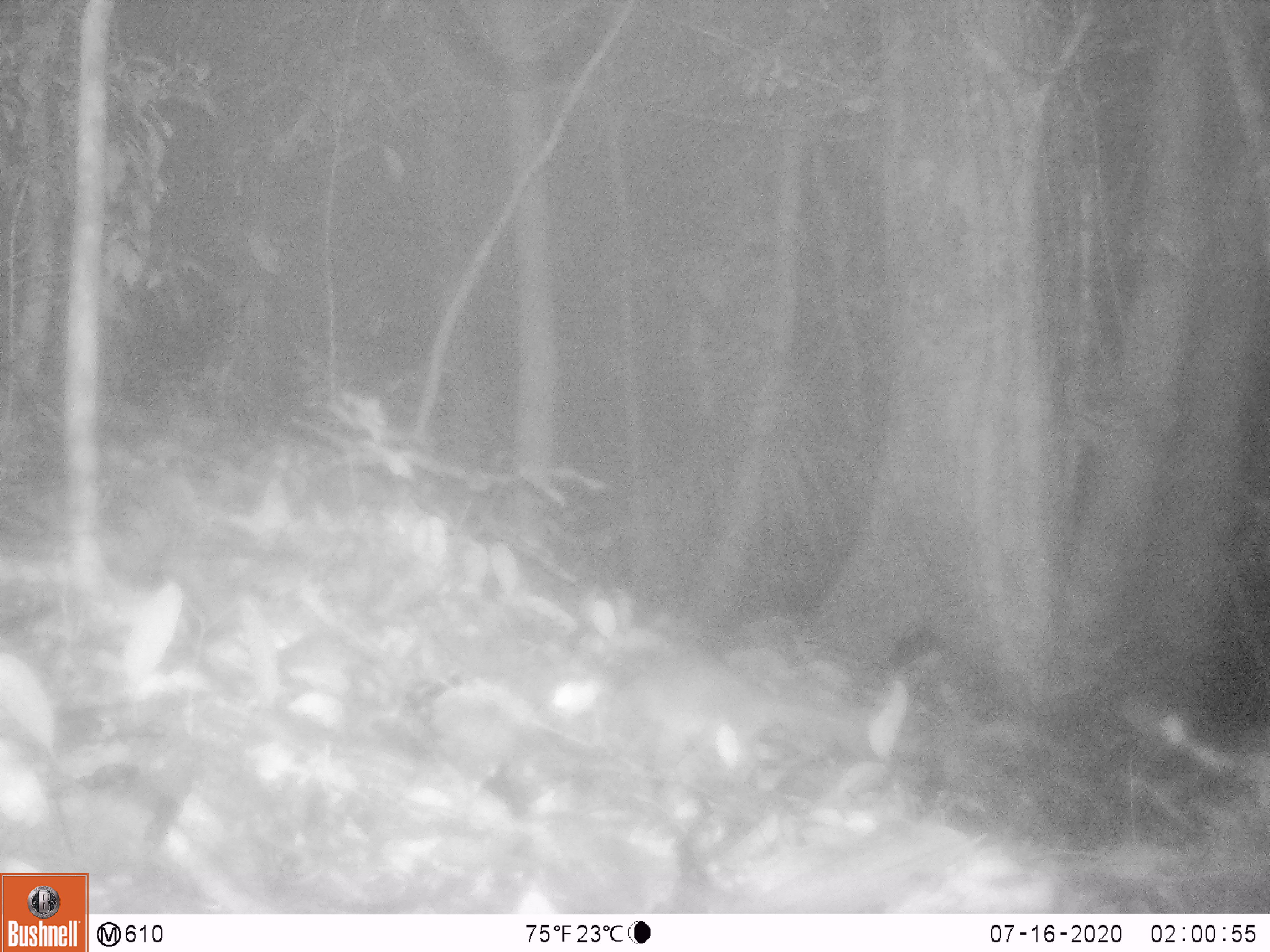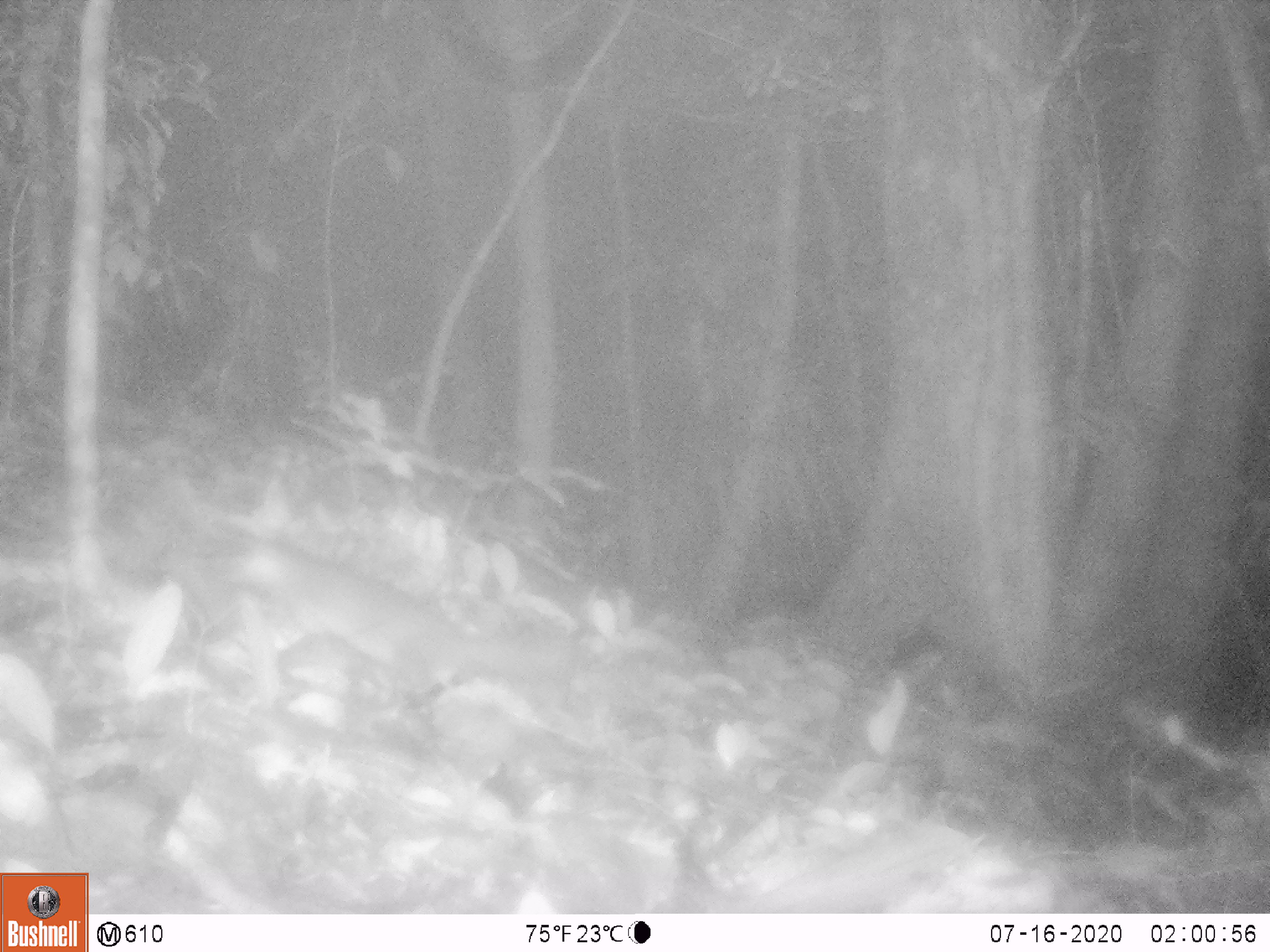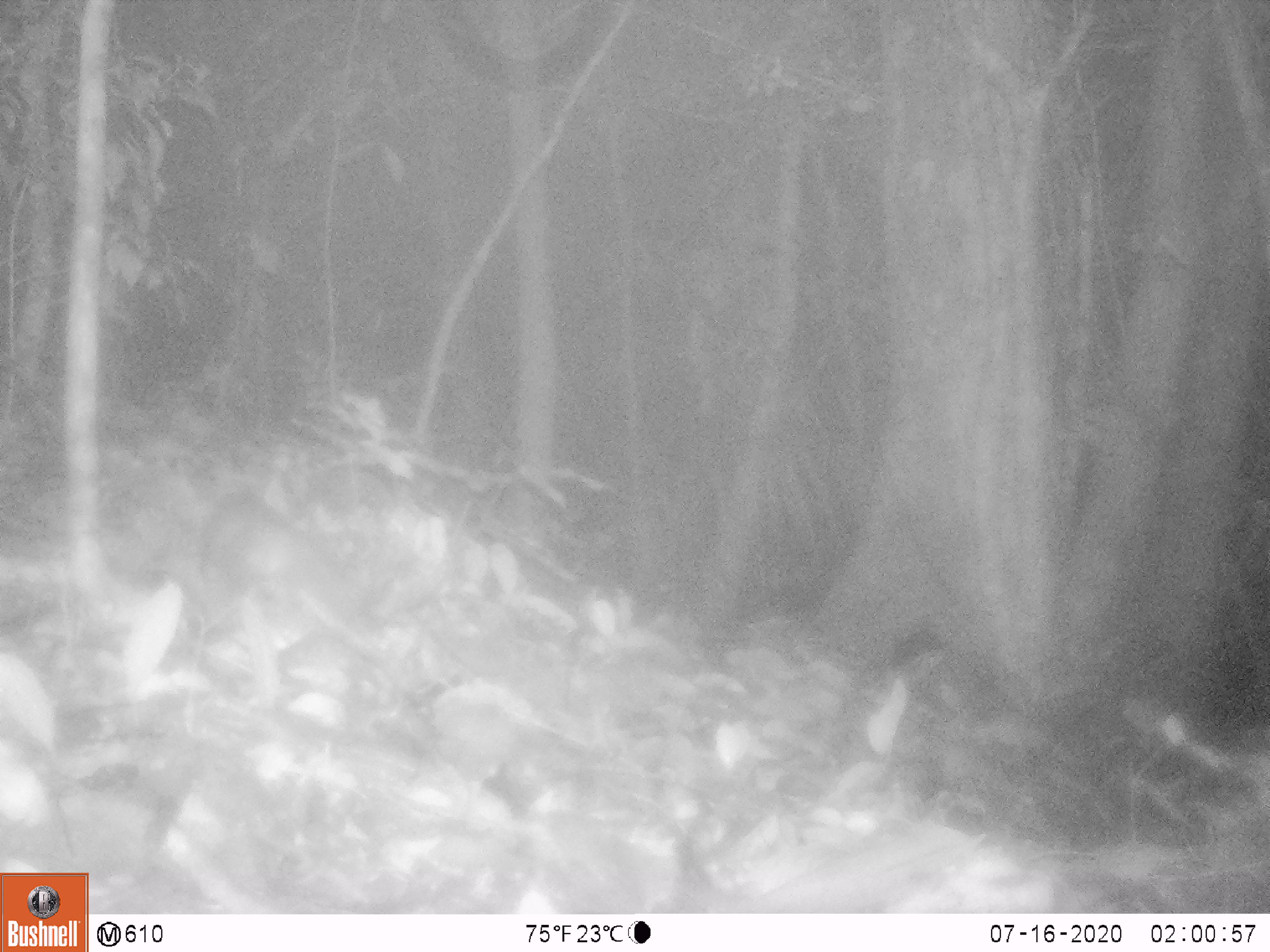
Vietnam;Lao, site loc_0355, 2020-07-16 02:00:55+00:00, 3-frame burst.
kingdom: Animalia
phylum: Chordata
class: Mammalia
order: Carnivora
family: Mustelidae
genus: Melogale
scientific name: Melogale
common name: ferret badger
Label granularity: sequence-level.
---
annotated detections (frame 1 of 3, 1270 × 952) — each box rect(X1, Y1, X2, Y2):
ferret badger: rect(542, 654, 869, 774)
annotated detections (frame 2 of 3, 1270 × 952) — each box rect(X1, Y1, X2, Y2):
ferret badger: rect(222, 539, 574, 693)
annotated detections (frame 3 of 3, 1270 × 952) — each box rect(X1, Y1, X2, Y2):
ferret badger: rect(201, 489, 394, 661)